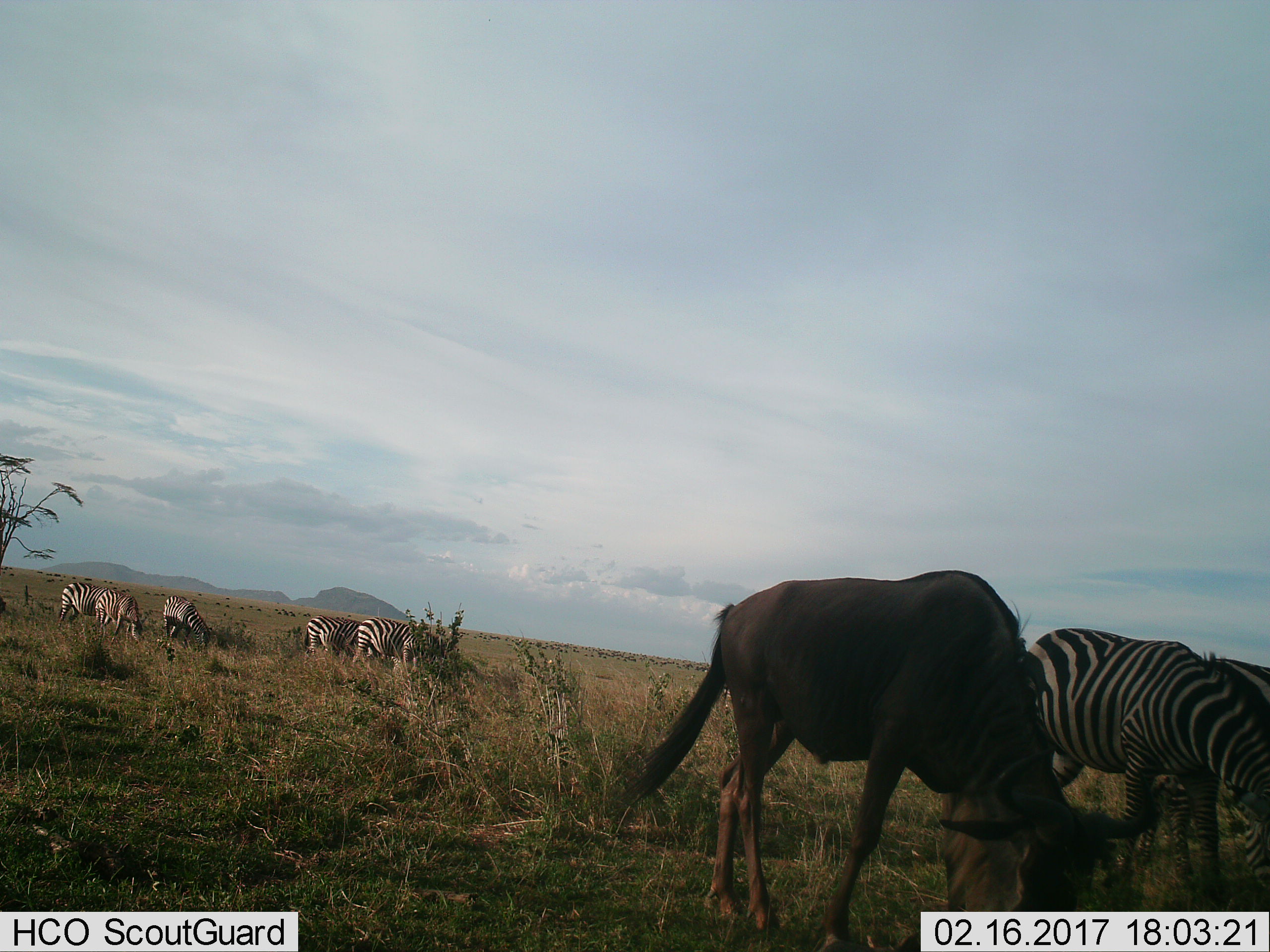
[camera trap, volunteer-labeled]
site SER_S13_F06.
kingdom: Animalia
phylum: Chordata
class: Mammalia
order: Artiodactyla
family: Bovidae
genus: Connochaetes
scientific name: Connochaetes taurinus taurinus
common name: blue wildebeest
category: wildebeestblue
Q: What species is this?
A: Wildebeestblue (blue wildebeest) (Connochaetes taurinus taurinus).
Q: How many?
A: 1.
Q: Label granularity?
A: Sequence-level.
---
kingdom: Animalia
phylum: Chordata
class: Mammalia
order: Perissodactyla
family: Equidae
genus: Equus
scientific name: Equus quagga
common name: plains zebra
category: zebraplains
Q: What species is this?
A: Zebraplains (plains zebra) (Equus quagga).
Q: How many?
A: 7.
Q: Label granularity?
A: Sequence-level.